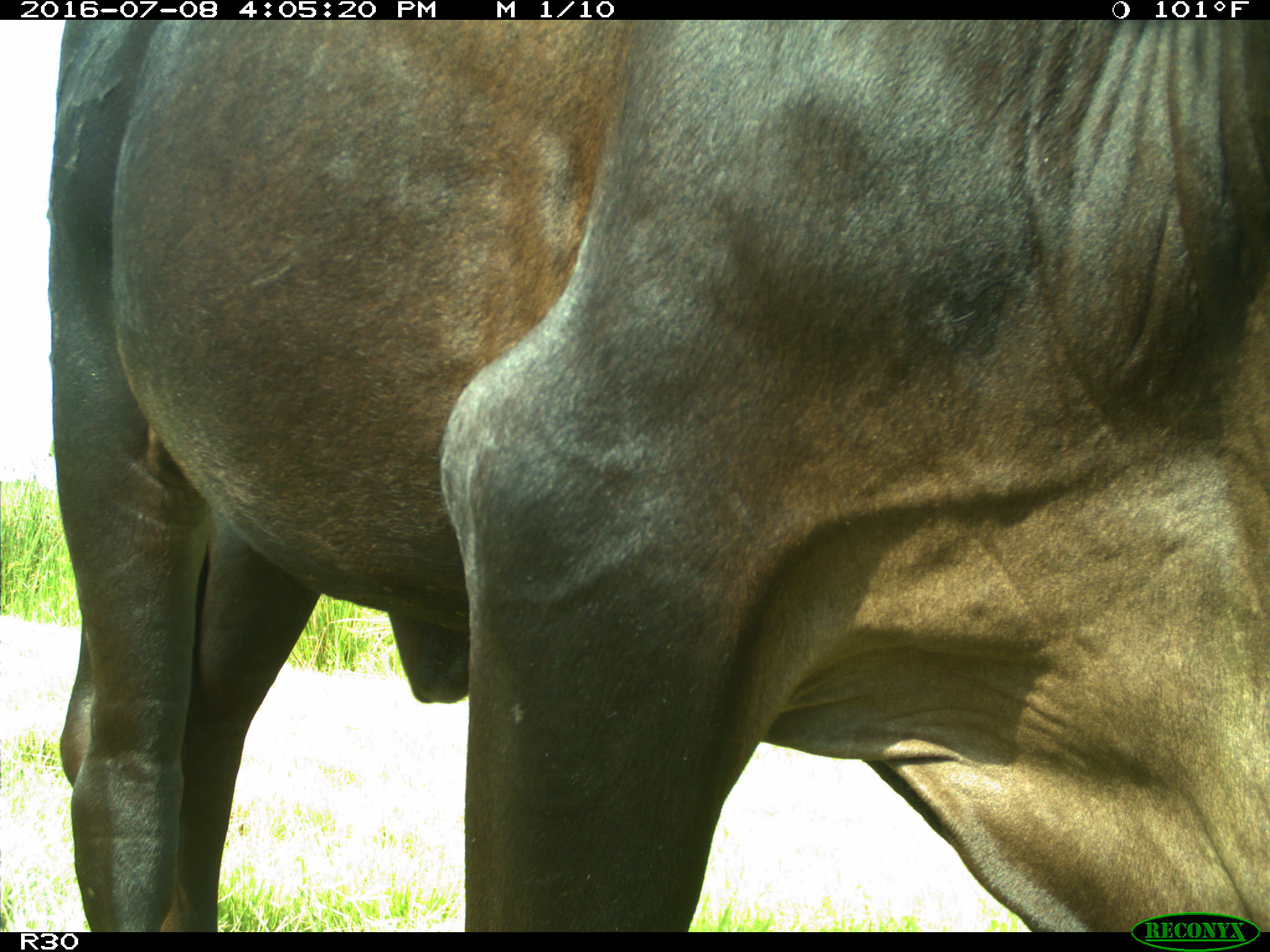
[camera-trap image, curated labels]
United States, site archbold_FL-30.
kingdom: Animalia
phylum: Chordata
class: Mammalia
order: Artiodactyla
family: Bovidae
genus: Bos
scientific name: Bos taurus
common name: domestic cow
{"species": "Bos taurus (domestic cow)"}